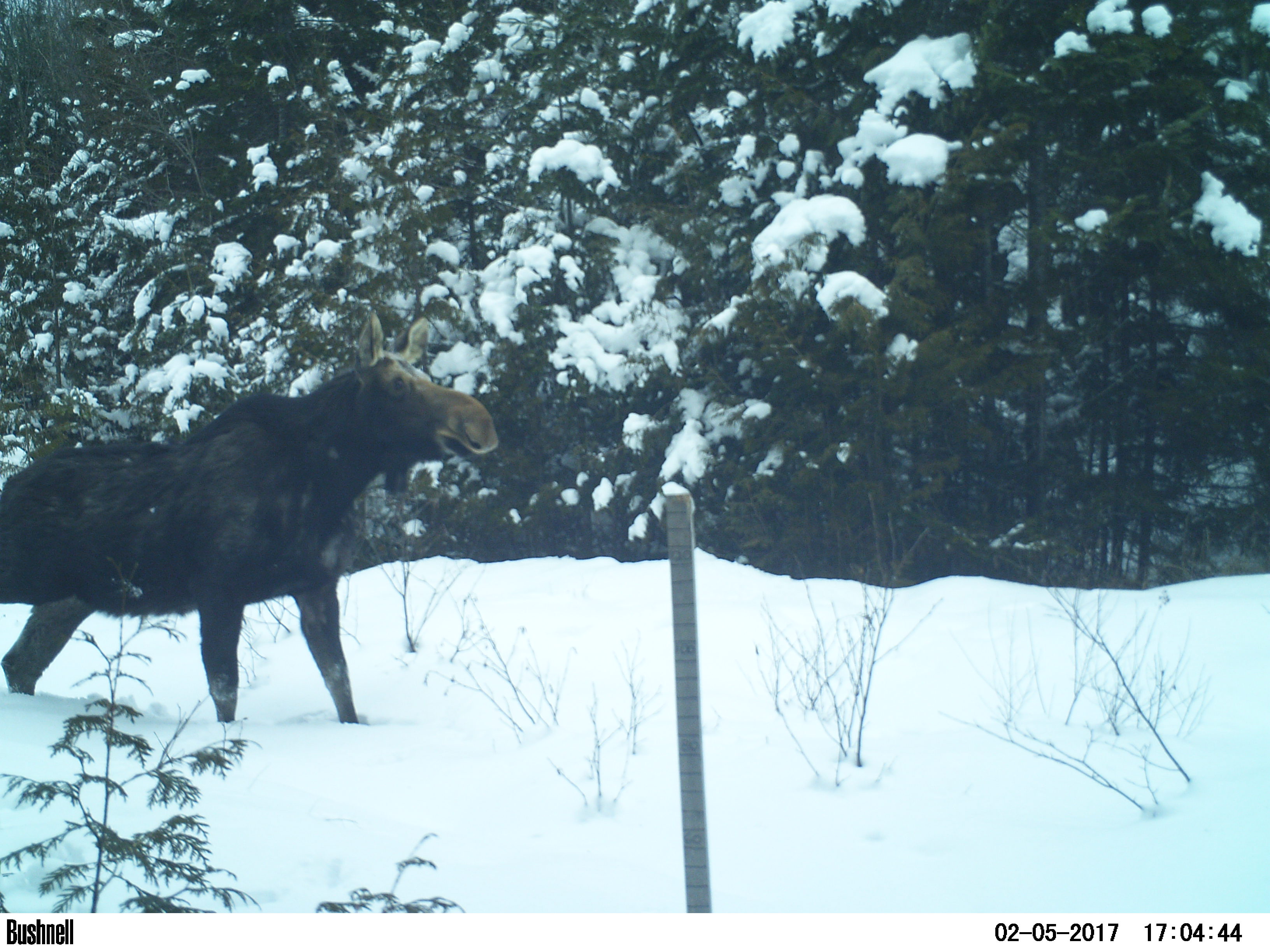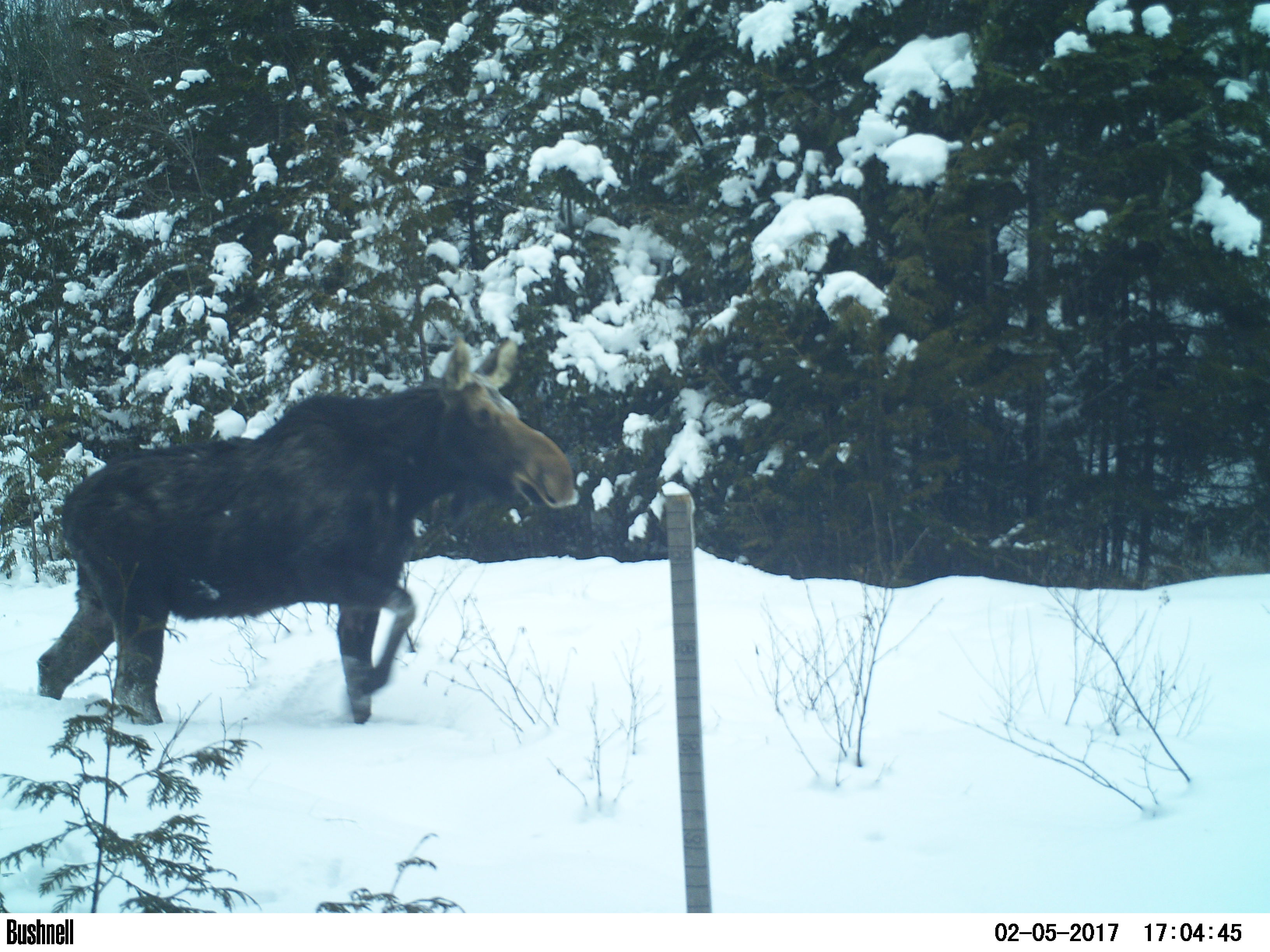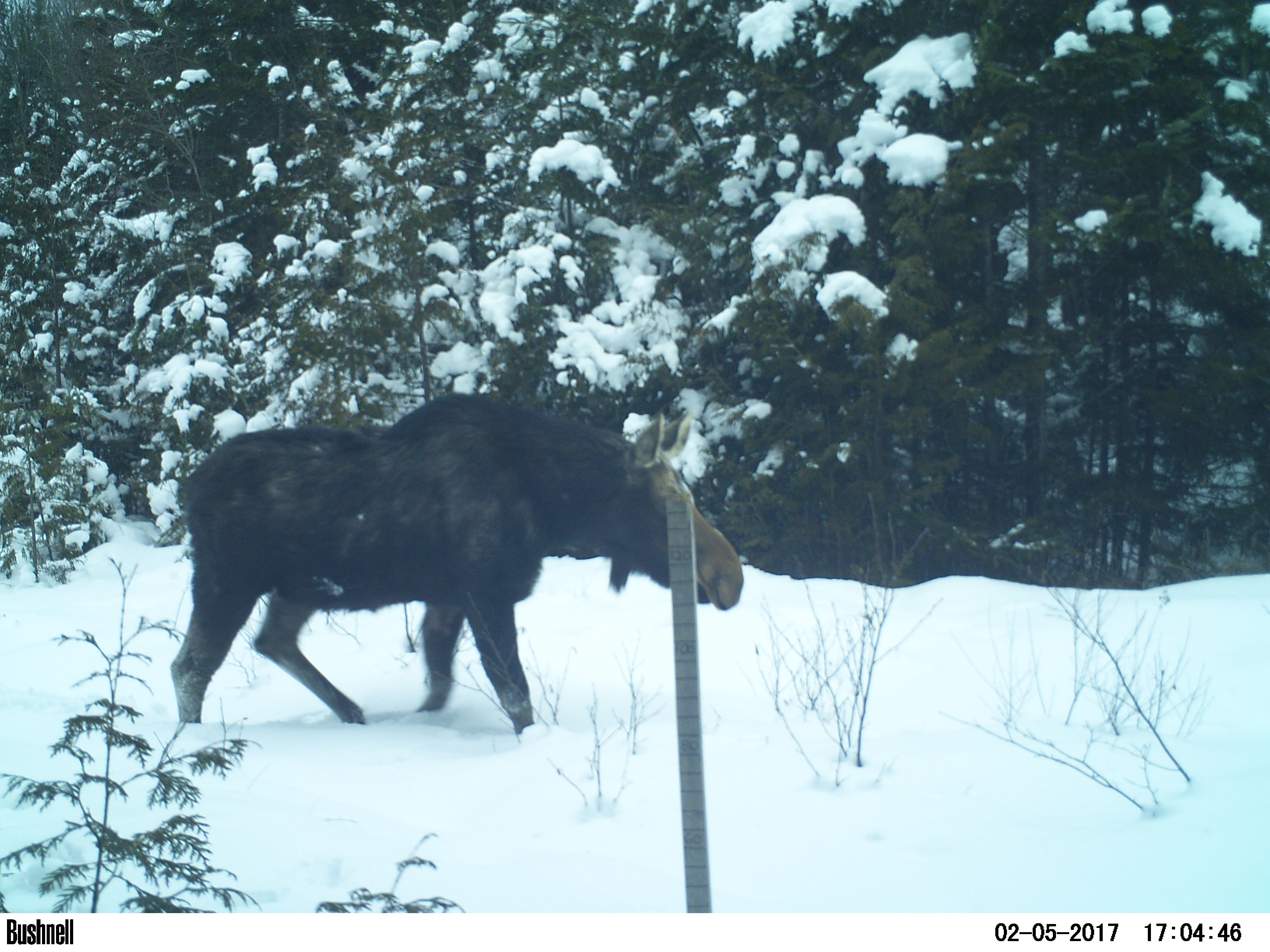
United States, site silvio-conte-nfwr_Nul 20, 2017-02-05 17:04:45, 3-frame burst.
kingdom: Animalia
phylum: Chordata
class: Mammalia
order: Artiodactyla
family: Cervidae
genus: Alces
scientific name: Alces alces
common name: moose